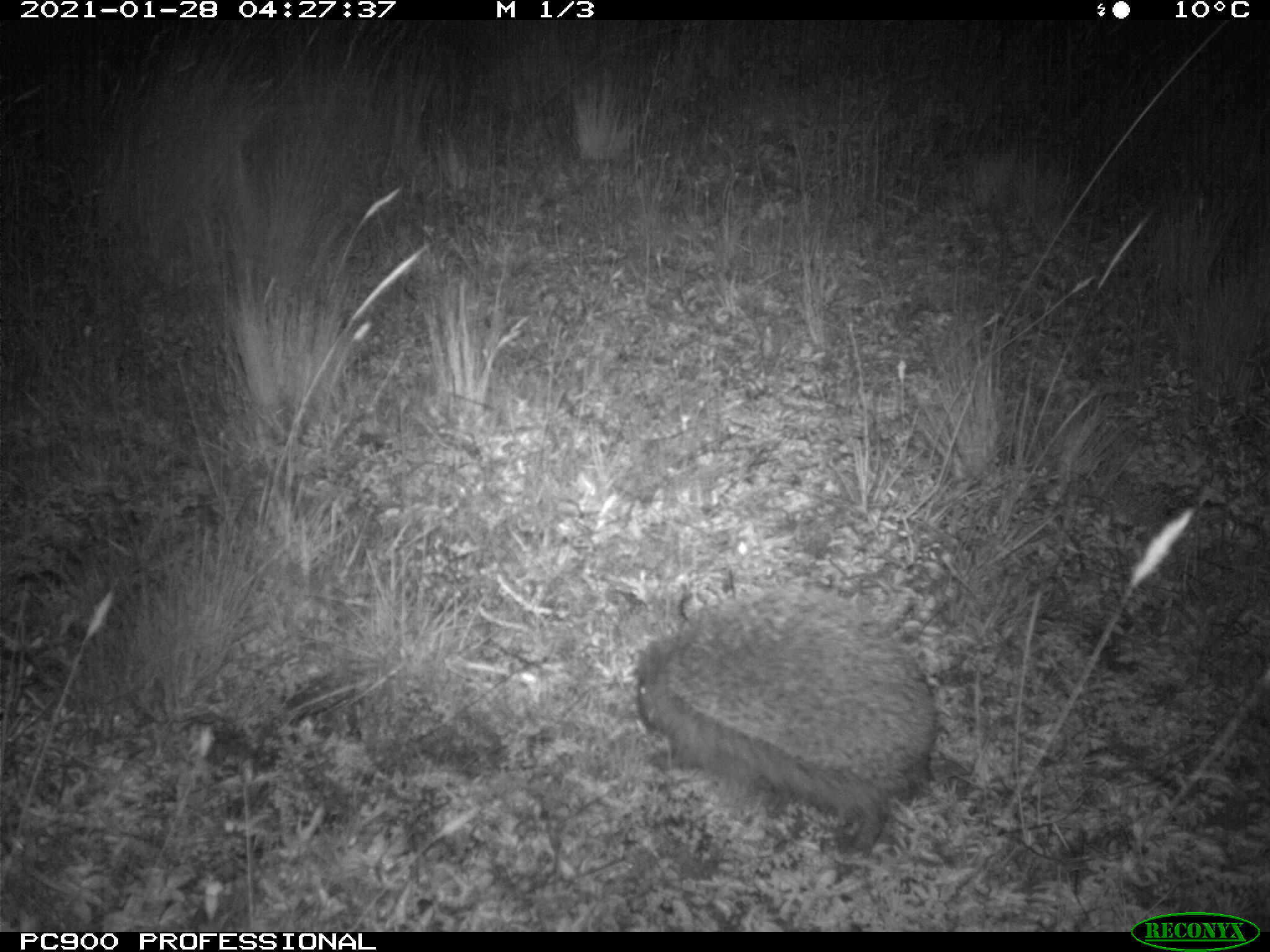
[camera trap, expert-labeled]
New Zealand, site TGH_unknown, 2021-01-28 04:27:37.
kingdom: Animalia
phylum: Chordata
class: Mammalia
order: Eulipotyphla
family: Erinaceidae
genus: Erinaceus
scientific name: Erinaceus europaeus europaeus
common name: european hedgehog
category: hedgehog